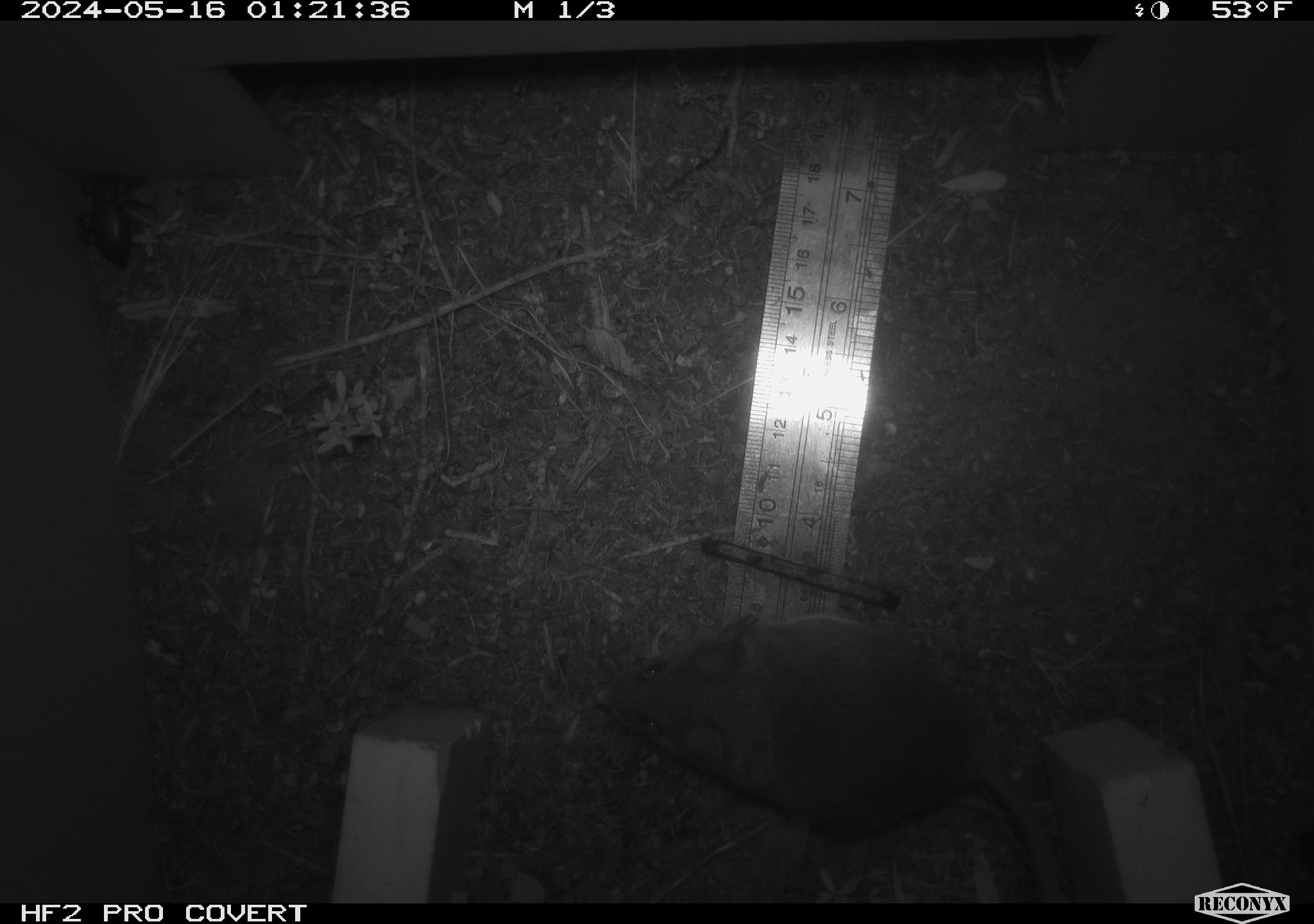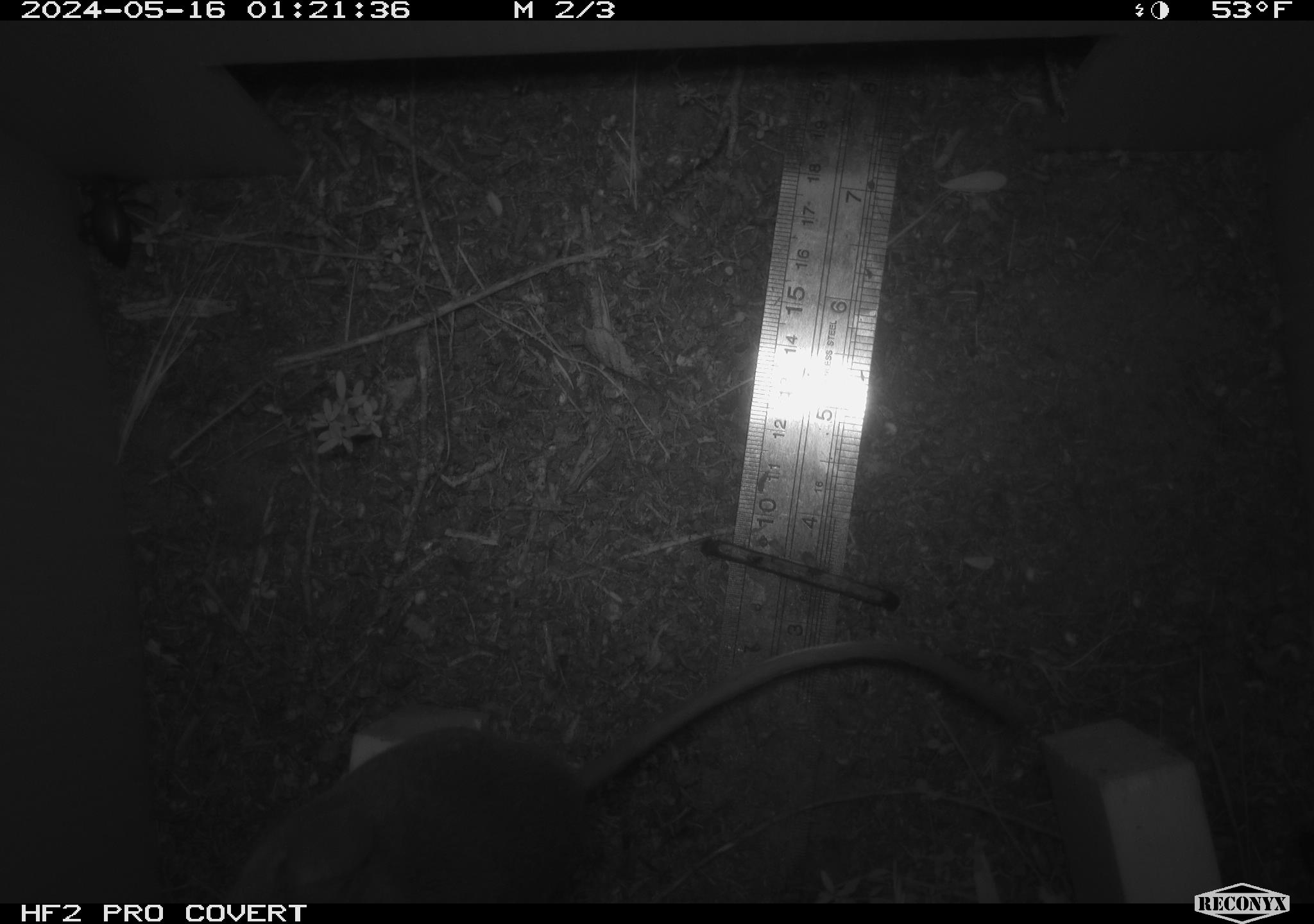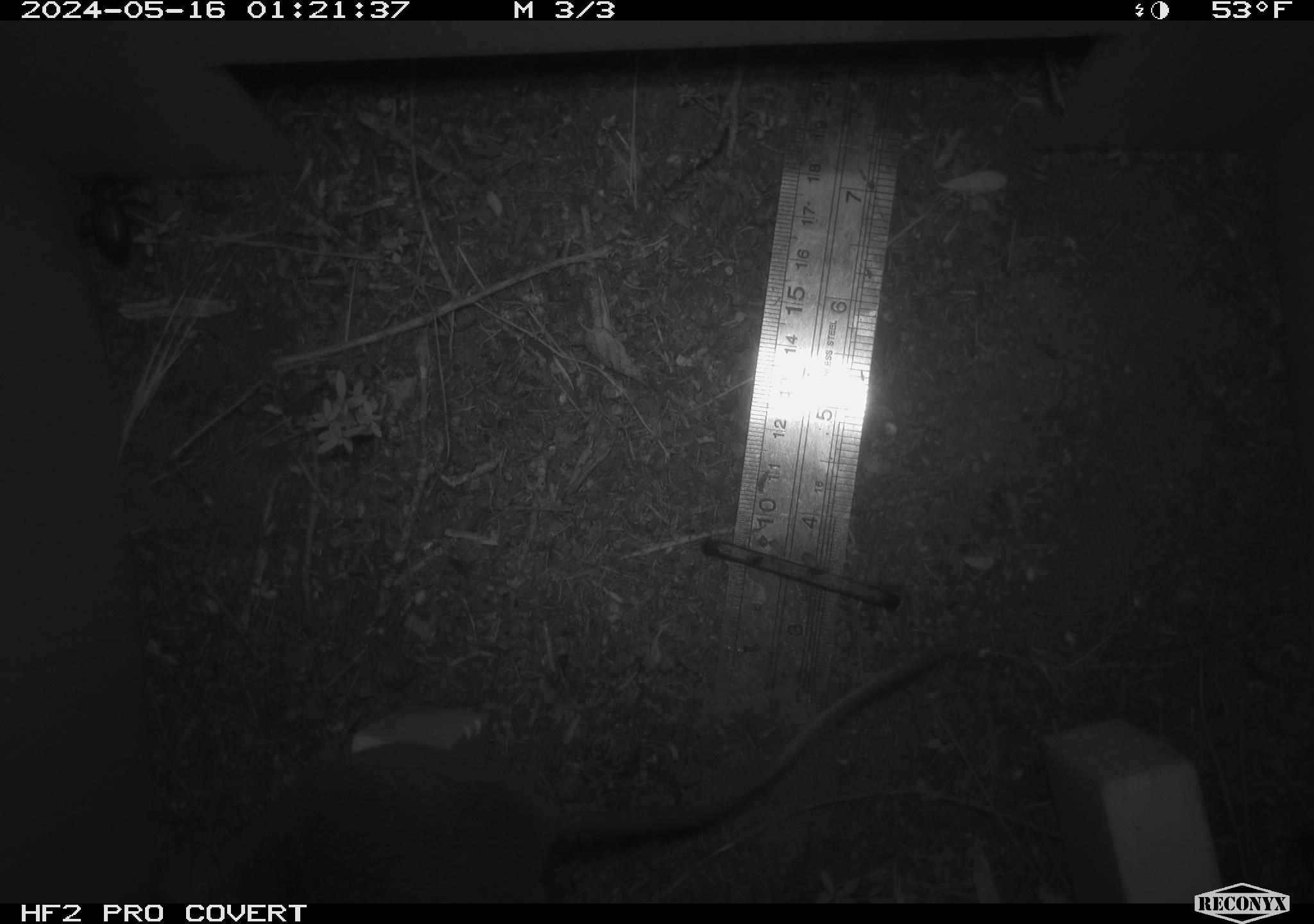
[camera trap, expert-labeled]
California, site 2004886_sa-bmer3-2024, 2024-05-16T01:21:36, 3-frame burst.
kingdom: Animalia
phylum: Arthropoda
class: Insecta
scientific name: Insecta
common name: insect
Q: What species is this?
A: Insect (Insecta).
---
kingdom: Animalia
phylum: Chordata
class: Mammalia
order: Rodentia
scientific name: Rodentia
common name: mouse species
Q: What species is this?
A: Mouse species (Rodentia).